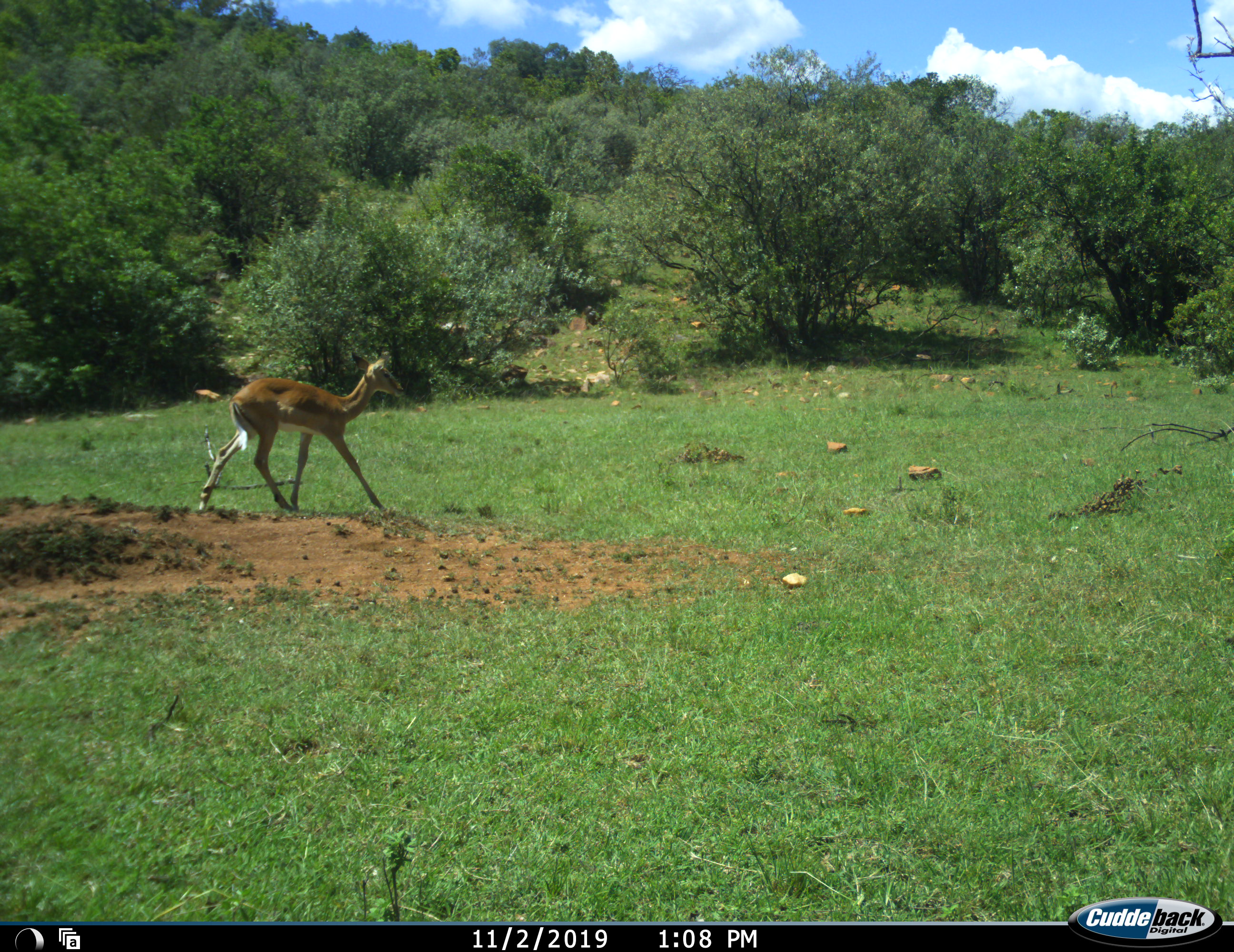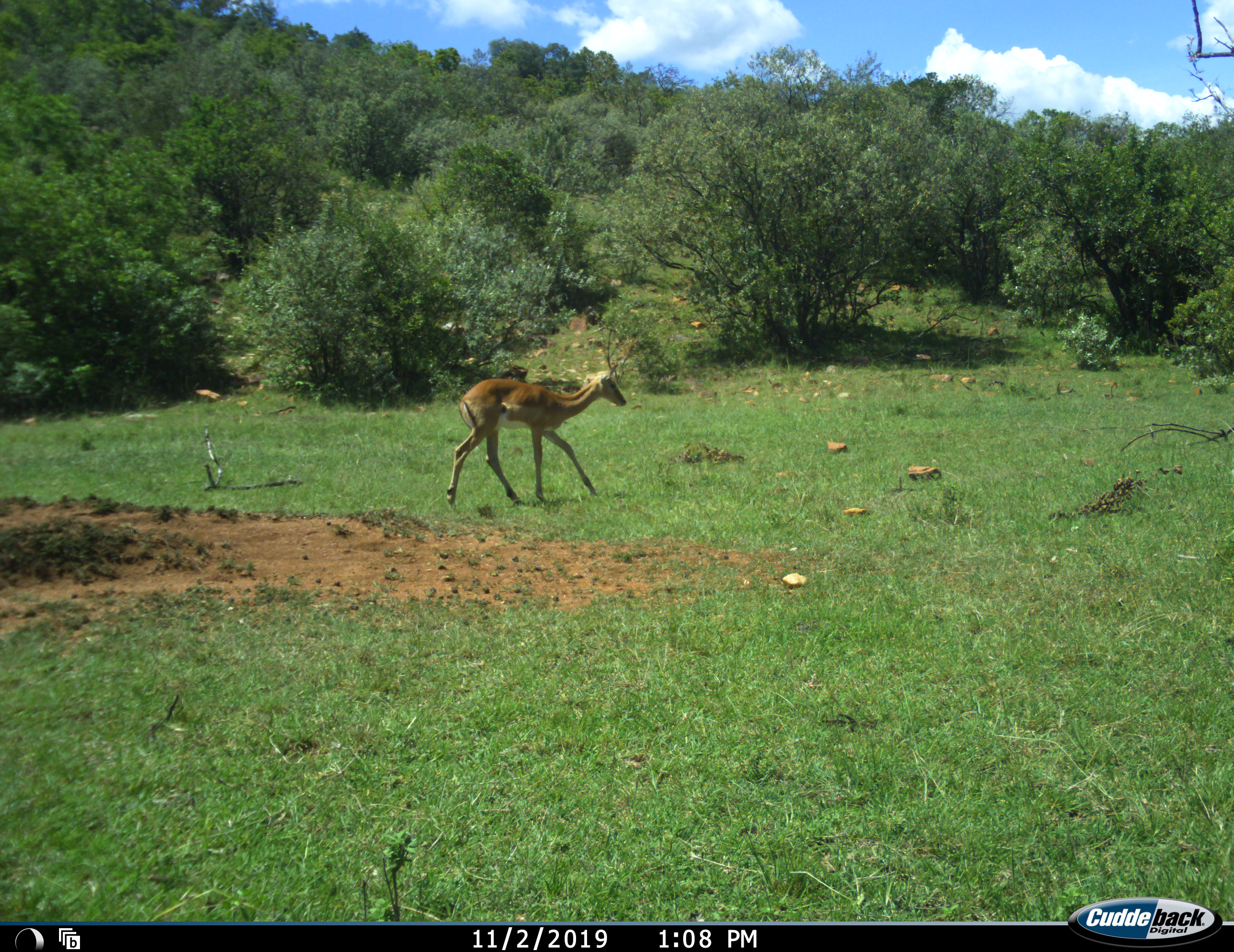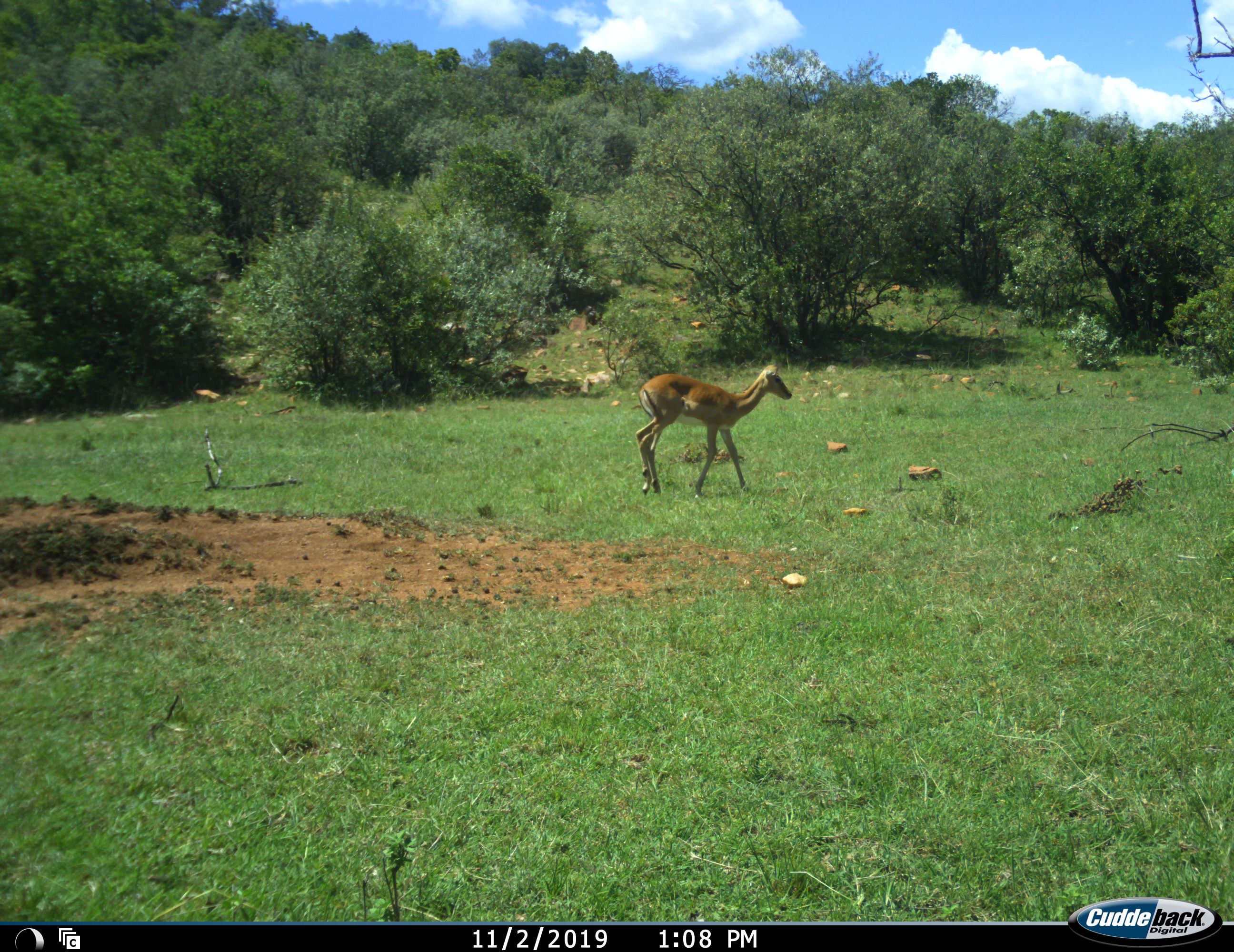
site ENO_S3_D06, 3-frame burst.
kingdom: Animalia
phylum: Chordata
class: Mammalia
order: Artiodactyla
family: Bovidae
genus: Aepyceros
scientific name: Aepyceros melampus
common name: impala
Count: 1.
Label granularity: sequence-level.